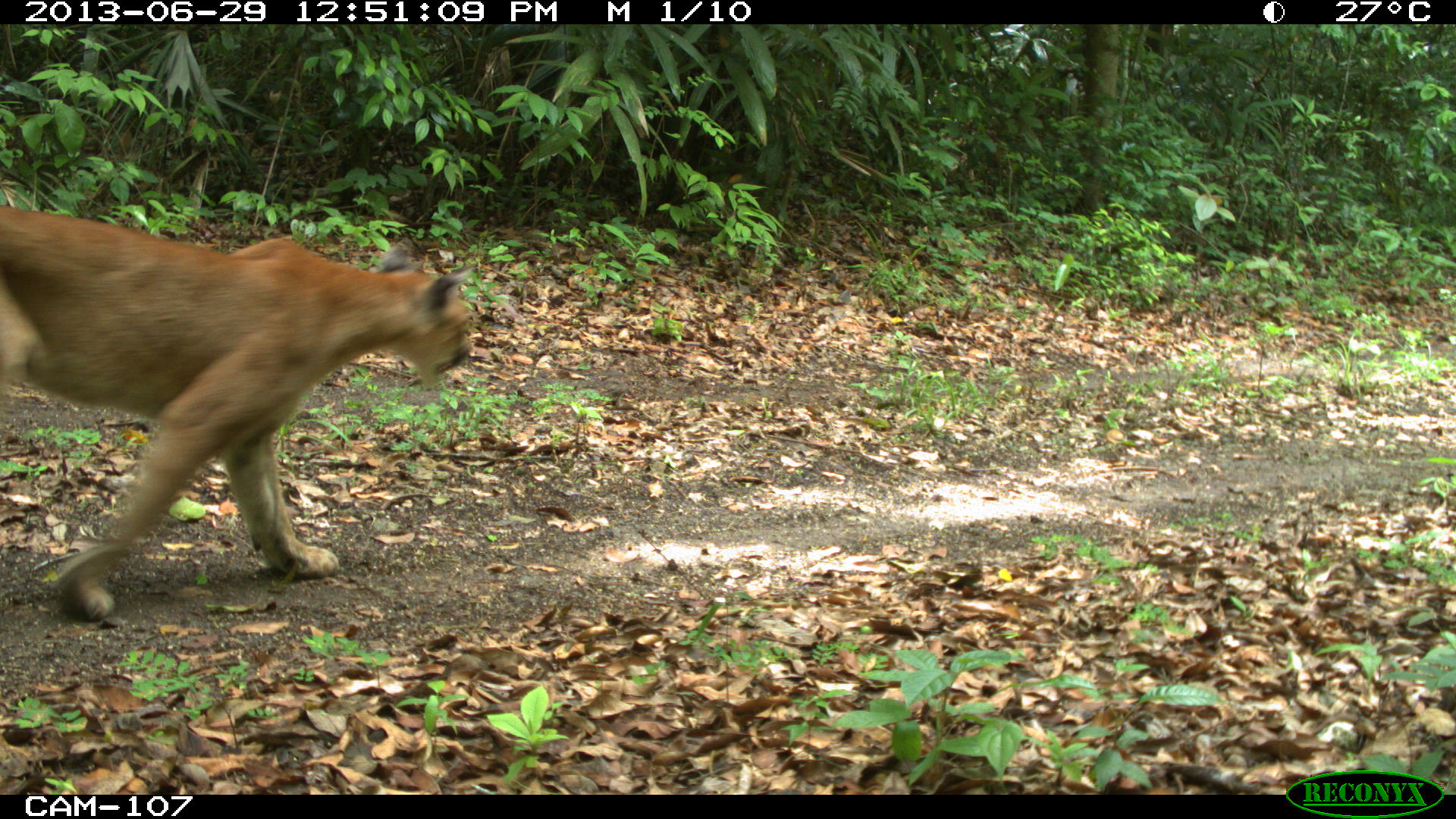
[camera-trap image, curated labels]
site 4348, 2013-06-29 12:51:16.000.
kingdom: Animalia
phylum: Chordata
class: Mammalia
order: Carnivora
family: Felidae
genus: Puma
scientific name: Puma concolor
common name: mountain lion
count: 1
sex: male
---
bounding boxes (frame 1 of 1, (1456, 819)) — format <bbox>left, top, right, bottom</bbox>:
puma concolor: <bbox>0, 199, 474, 623</bbox>